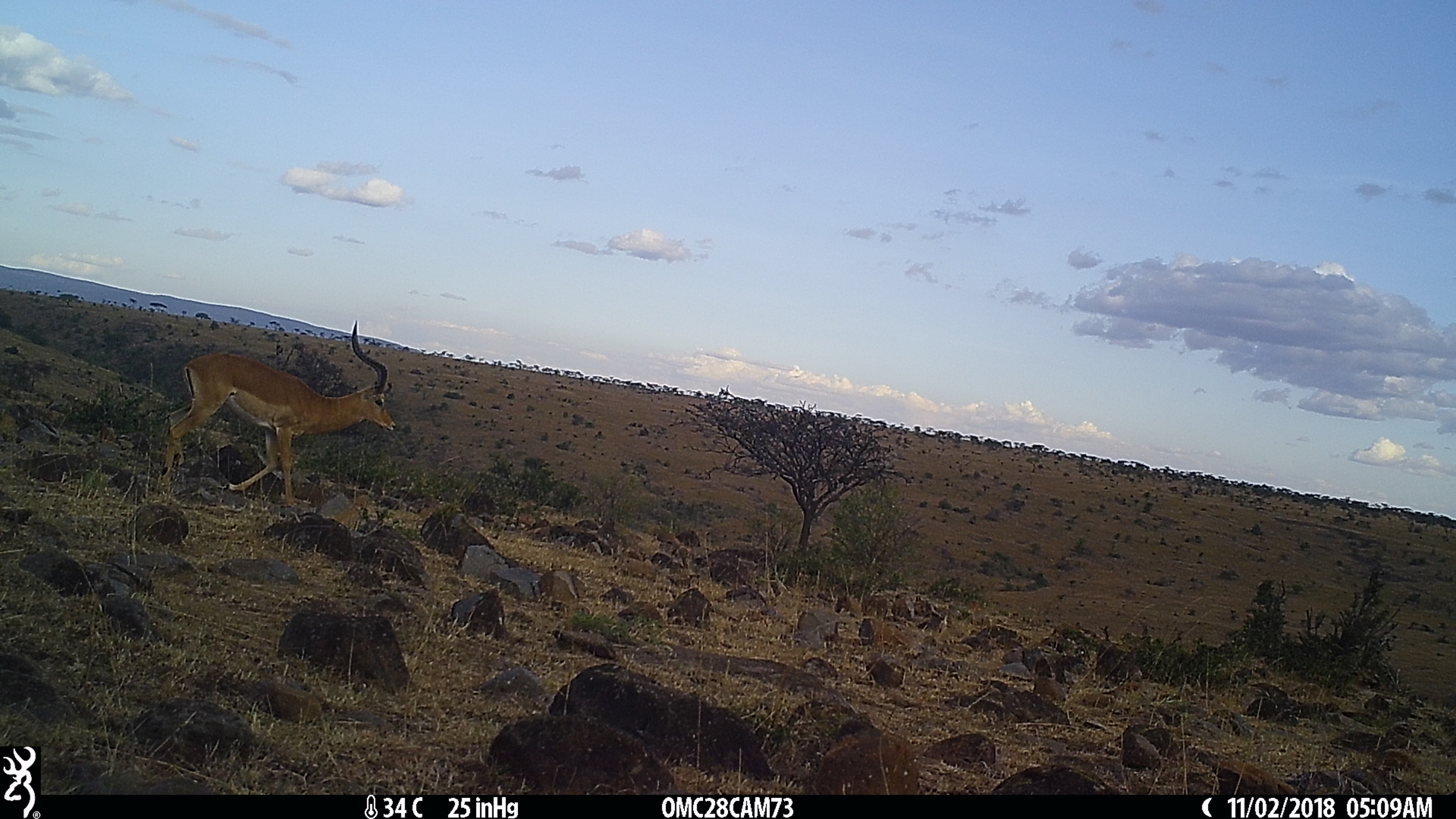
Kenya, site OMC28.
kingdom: Animalia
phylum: Chordata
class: Mammalia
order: Artiodactyla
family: Bovidae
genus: Aepyceros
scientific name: Aepyceros melampus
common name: impala